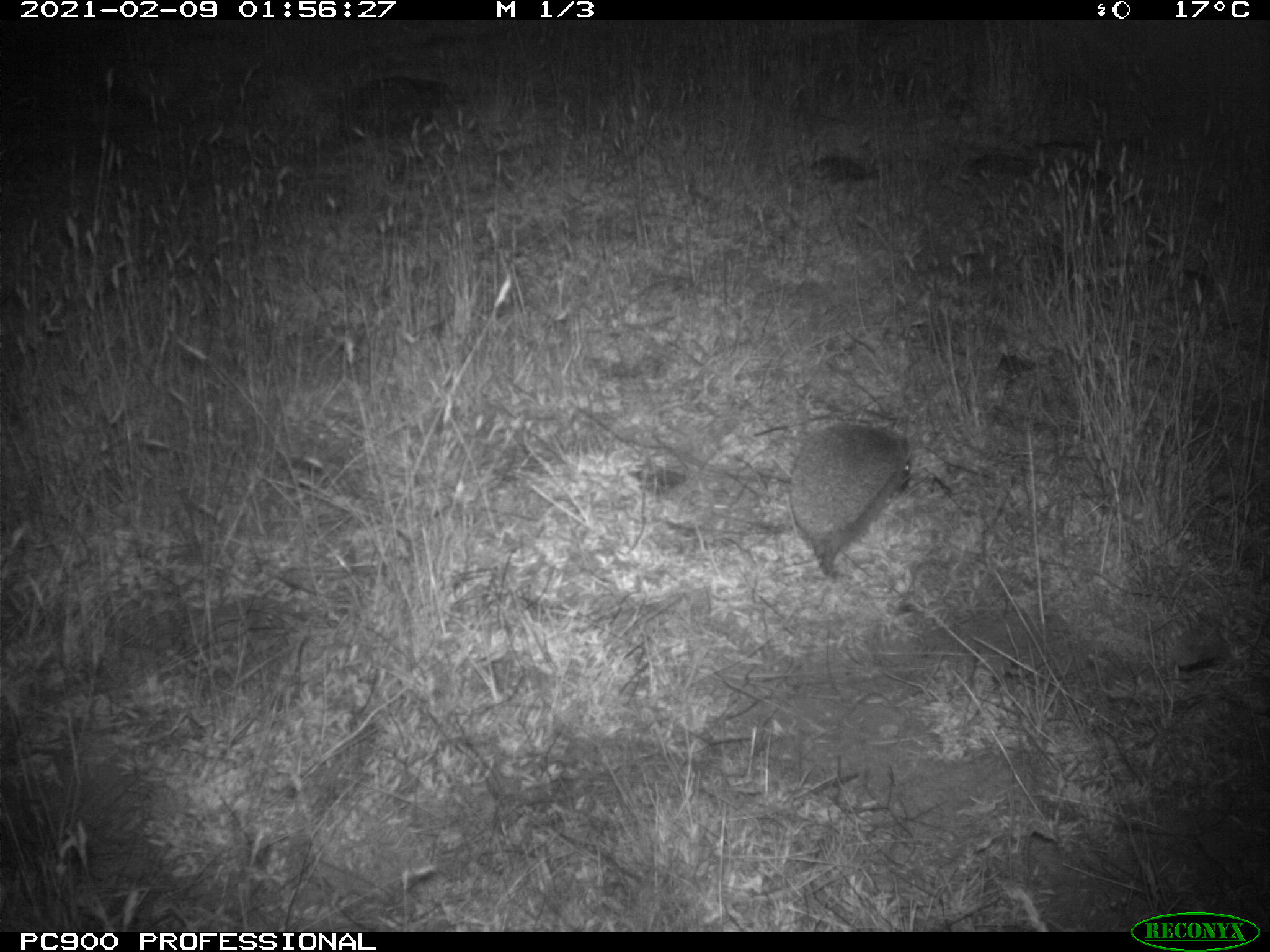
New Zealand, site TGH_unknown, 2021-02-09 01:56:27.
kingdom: Animalia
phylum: Chordata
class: Mammalia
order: Eulipotyphla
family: Erinaceidae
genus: Erinaceus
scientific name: Erinaceus europaeus europaeus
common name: european hedgehog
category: hedgehog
Hedgehog (european hedgehog) (Erinaceus europaeus europaeus).